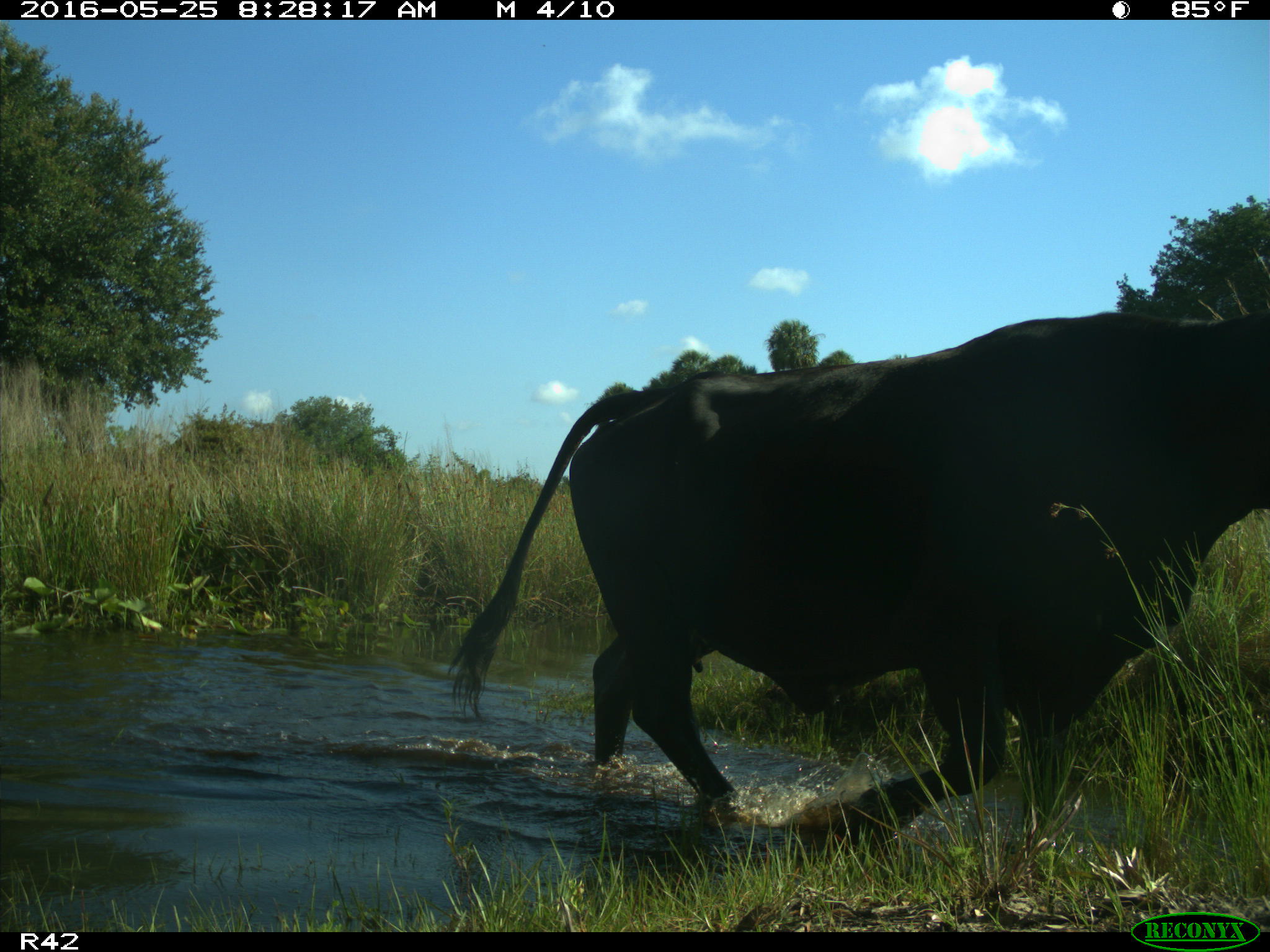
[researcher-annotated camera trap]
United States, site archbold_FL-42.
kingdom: Animalia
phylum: Chordata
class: Mammalia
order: Artiodactyla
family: Bovidae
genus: Bos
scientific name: Bos taurus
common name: domestic cow